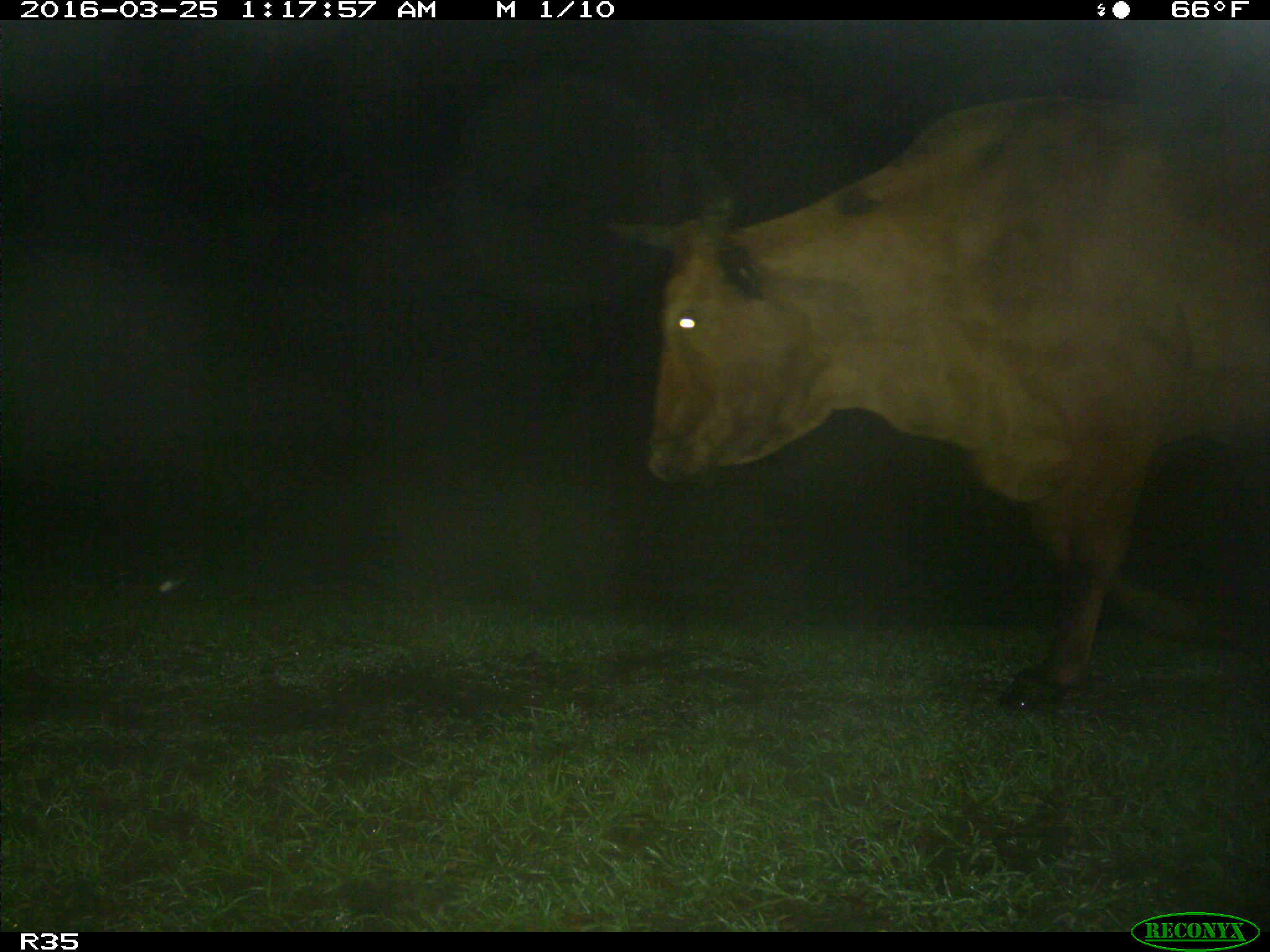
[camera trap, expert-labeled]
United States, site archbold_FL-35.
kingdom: Animalia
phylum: Chordata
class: Mammalia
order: Artiodactyla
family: Bovidae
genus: Bos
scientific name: Bos taurus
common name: domestic cow